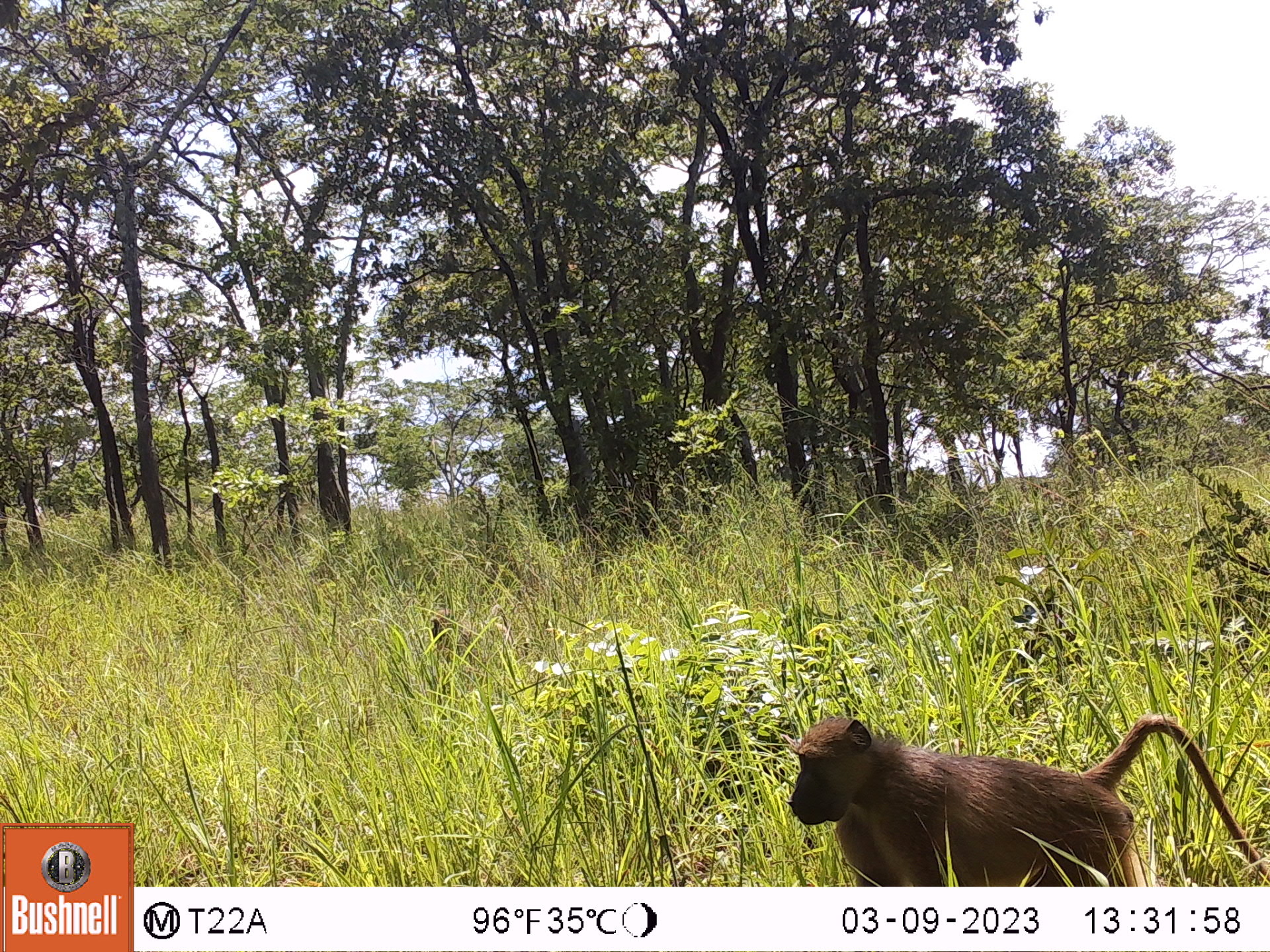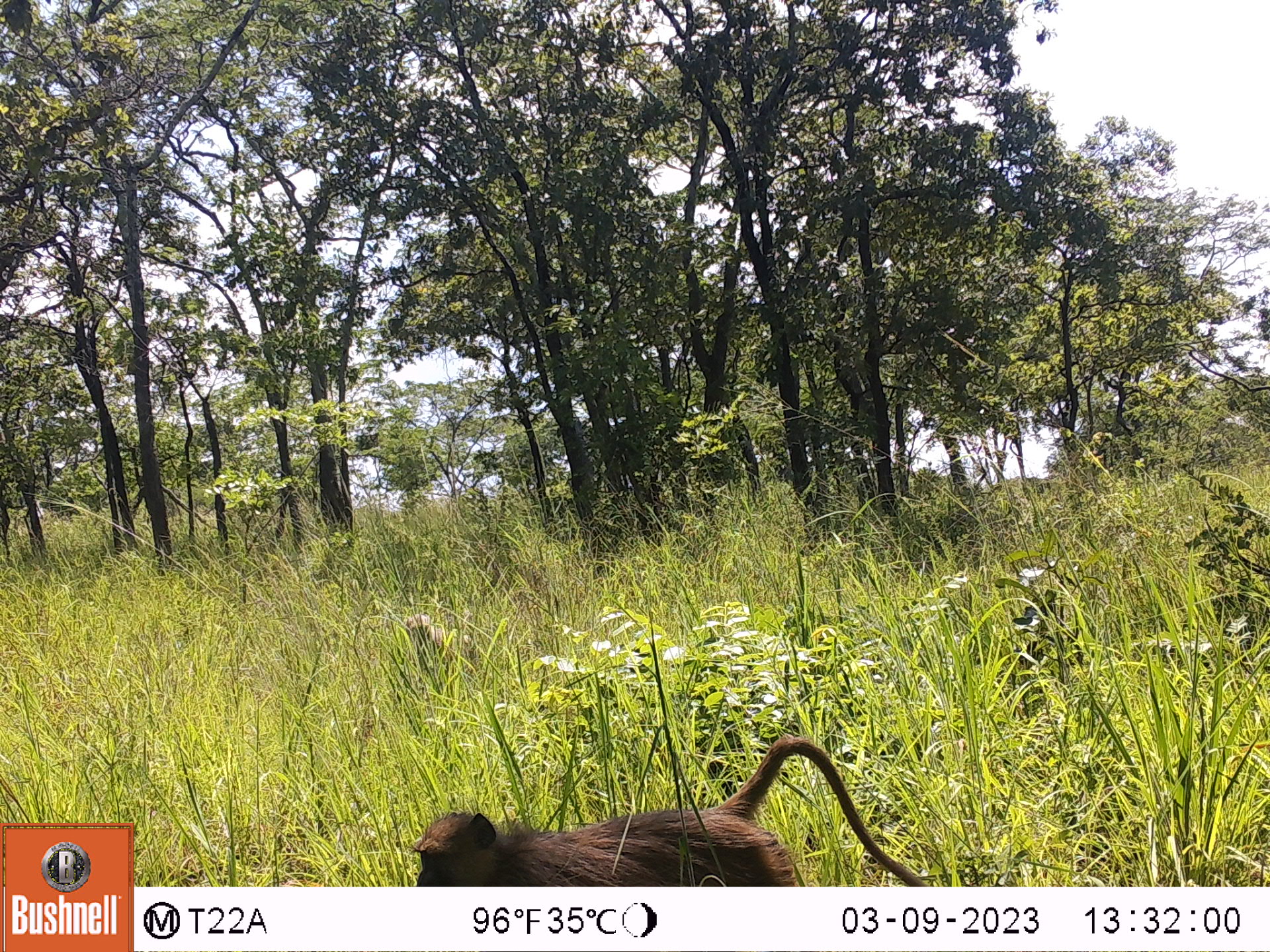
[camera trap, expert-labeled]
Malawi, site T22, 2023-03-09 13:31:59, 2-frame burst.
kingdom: Animalia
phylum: Chordata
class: Mammalia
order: Primates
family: Cercopithecidae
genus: Papio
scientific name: Papio cynocephalus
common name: yellow baboon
Yellow baboon (Papio cynocephalus), count 2.